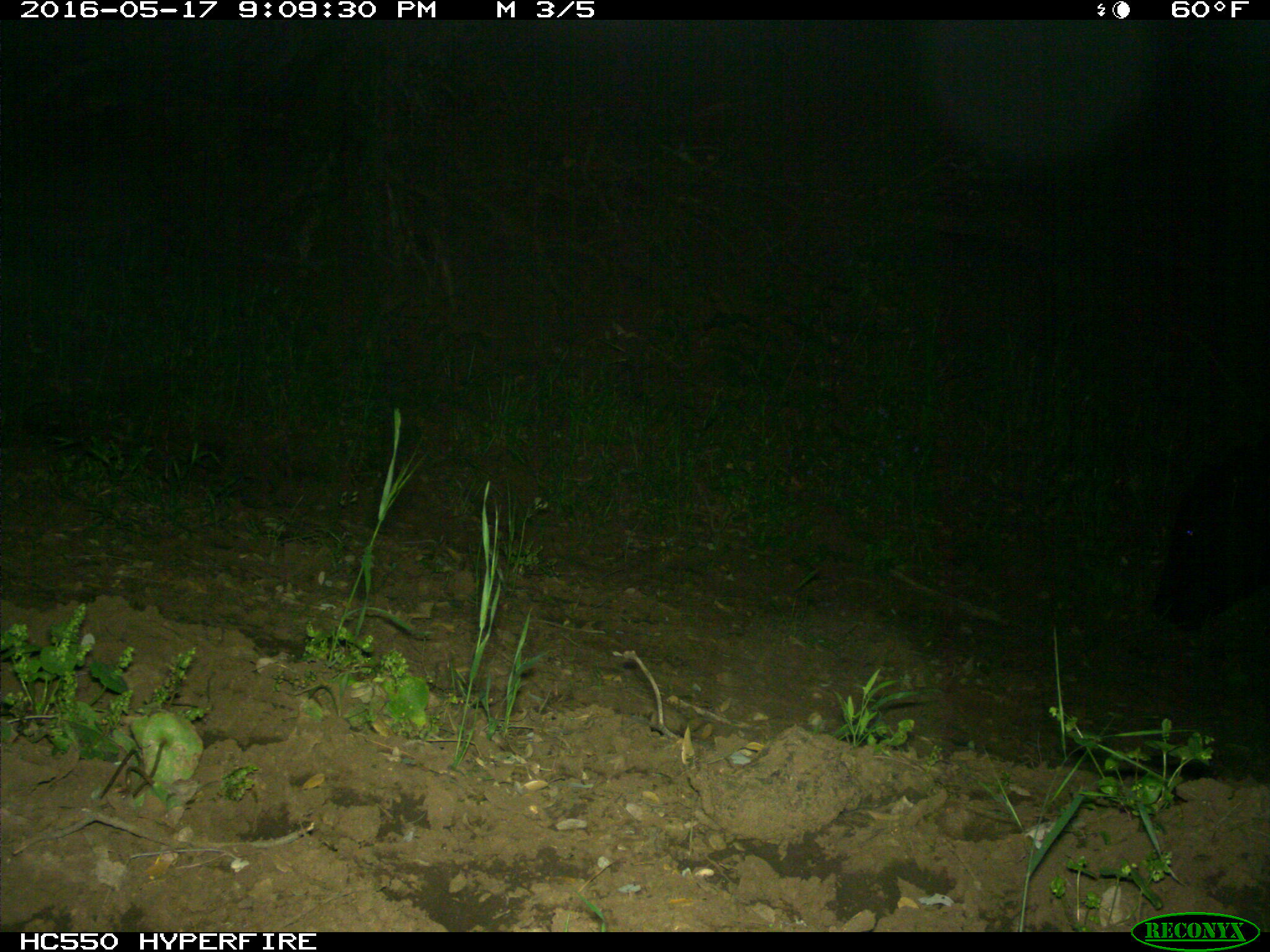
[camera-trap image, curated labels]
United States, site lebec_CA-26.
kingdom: Animalia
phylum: Chordata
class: Mammalia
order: Artiodactyla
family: Bovidae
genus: Bos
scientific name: Bos taurus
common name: domestic cow